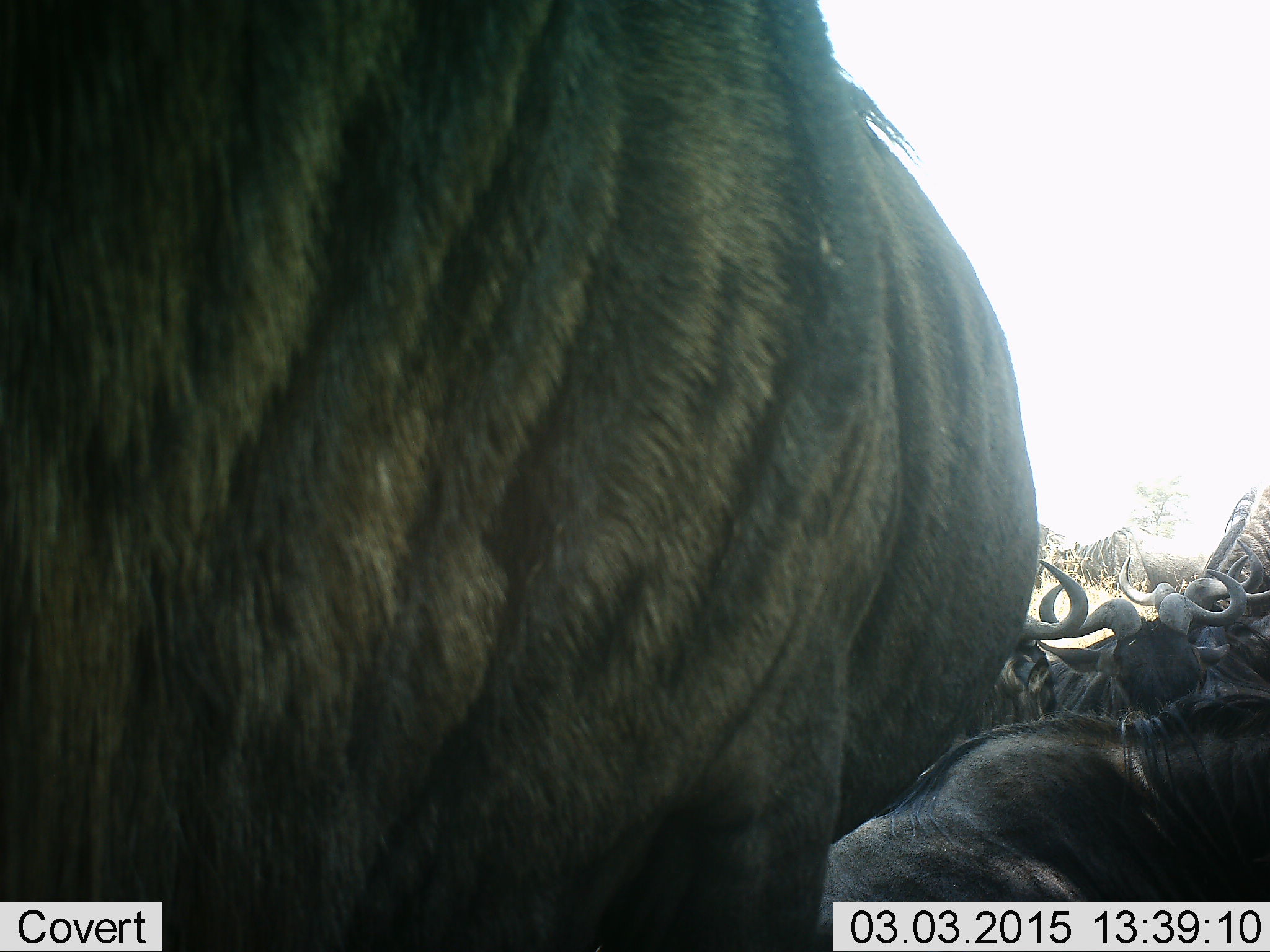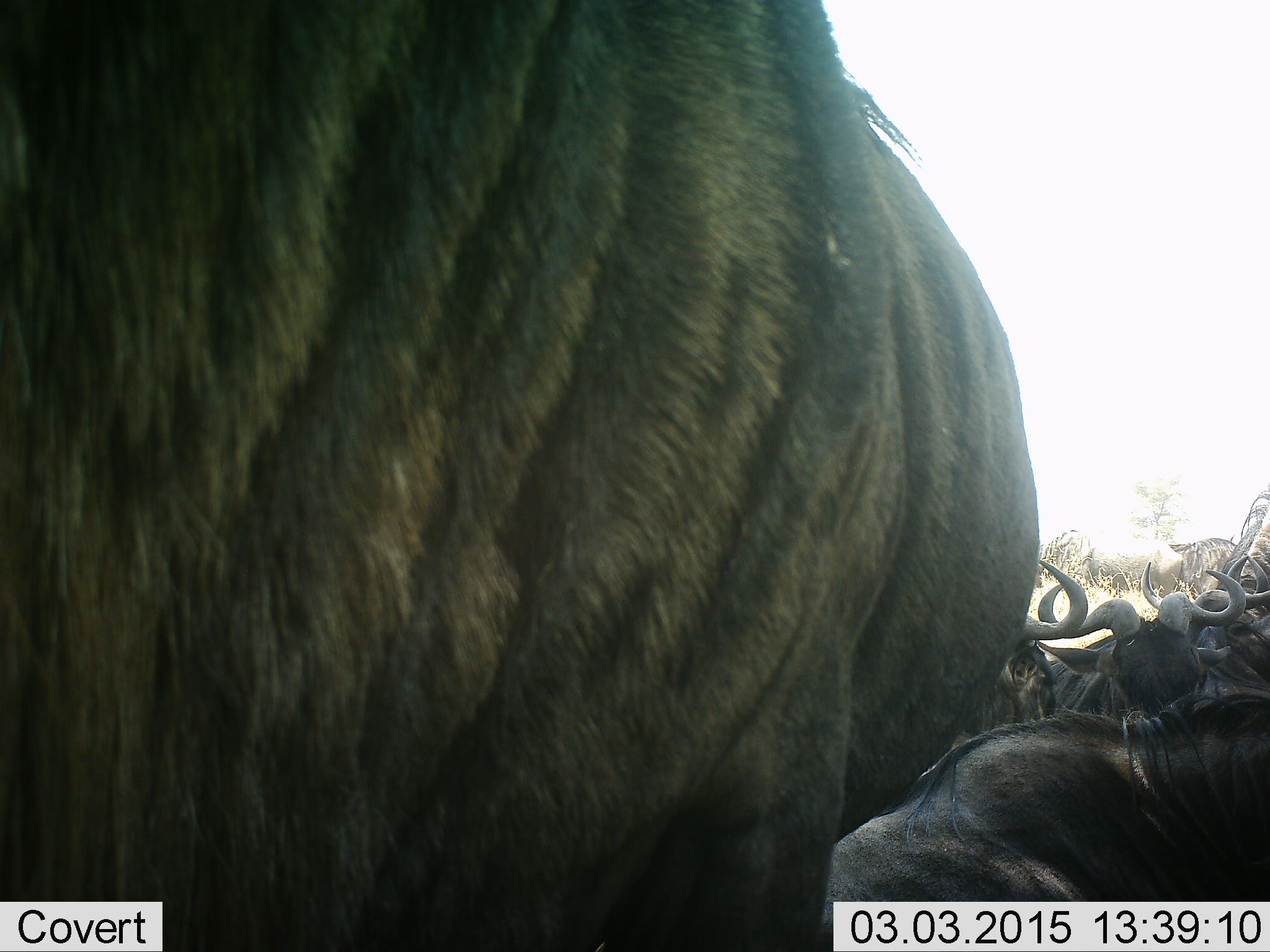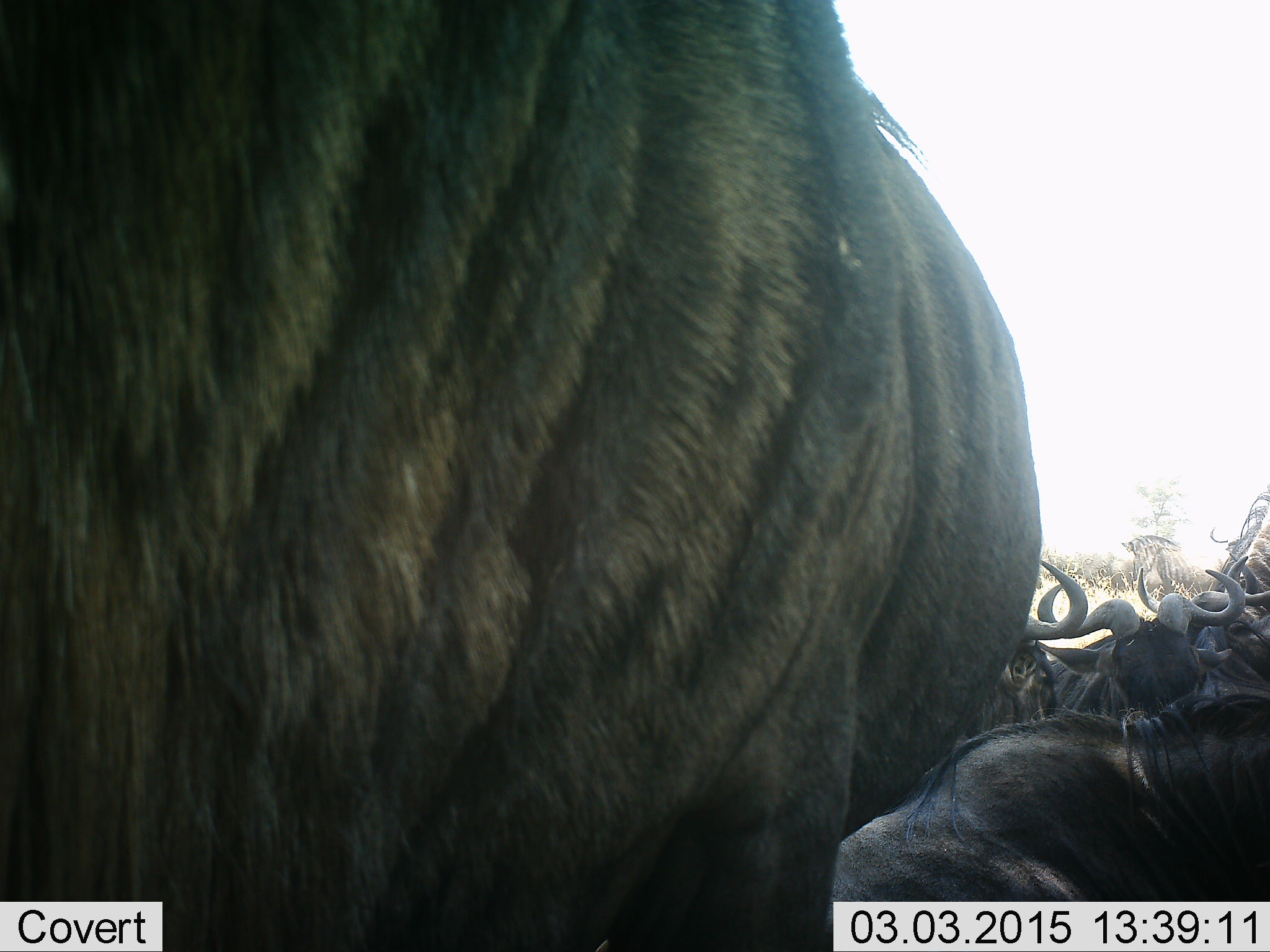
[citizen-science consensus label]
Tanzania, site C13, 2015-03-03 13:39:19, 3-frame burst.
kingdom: Animalia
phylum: Chordata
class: Mammalia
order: Artiodactyla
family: Bovidae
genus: Connochaetes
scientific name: Connochaetes taurinus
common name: blue wildebeest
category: wildebeest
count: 11-50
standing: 80%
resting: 100%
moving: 30%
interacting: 0%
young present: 0%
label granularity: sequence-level